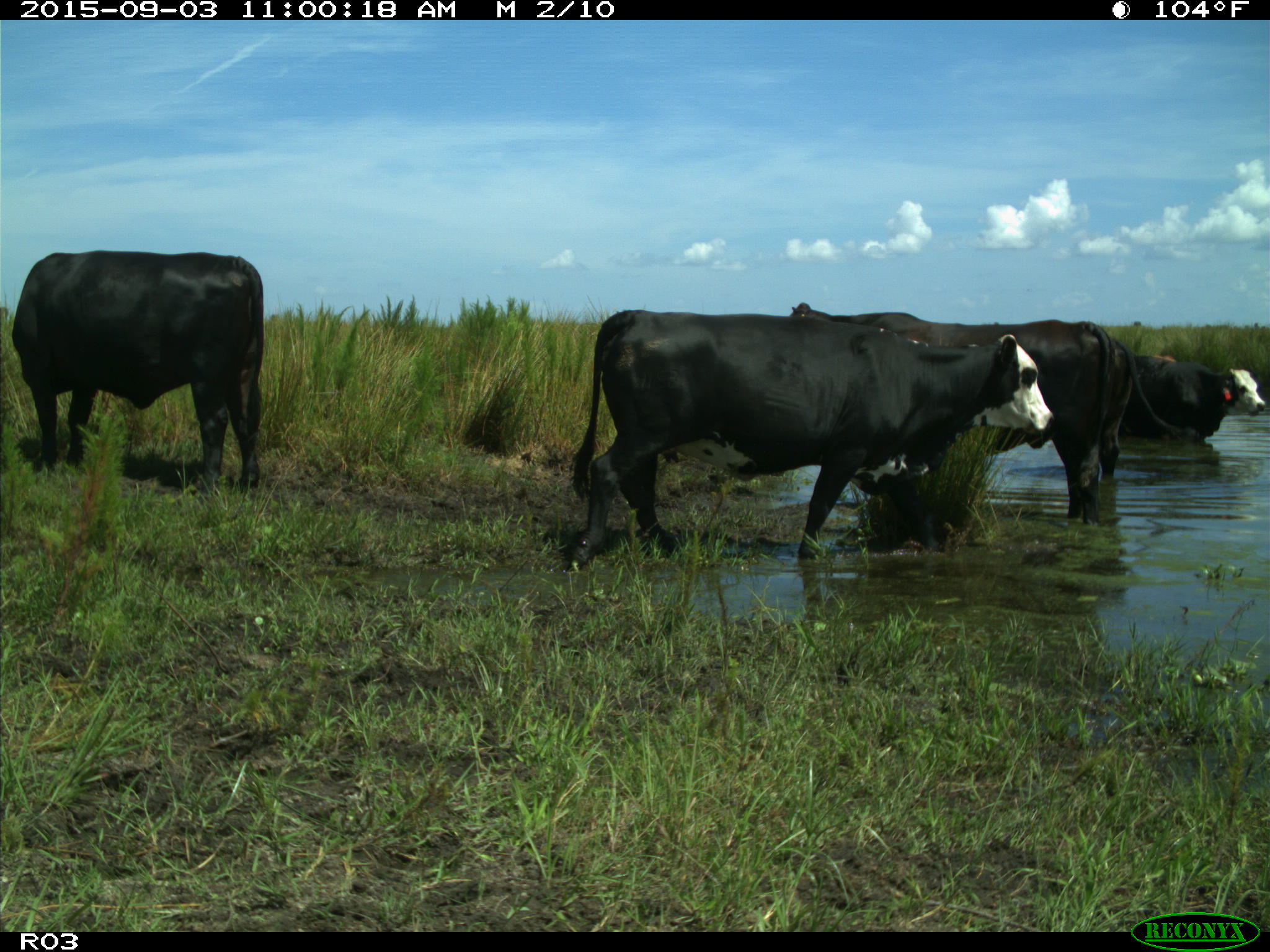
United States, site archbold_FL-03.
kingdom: Animalia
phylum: Chordata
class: Mammalia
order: Artiodactyla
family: Bovidae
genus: Bos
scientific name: Bos taurus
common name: domestic cow